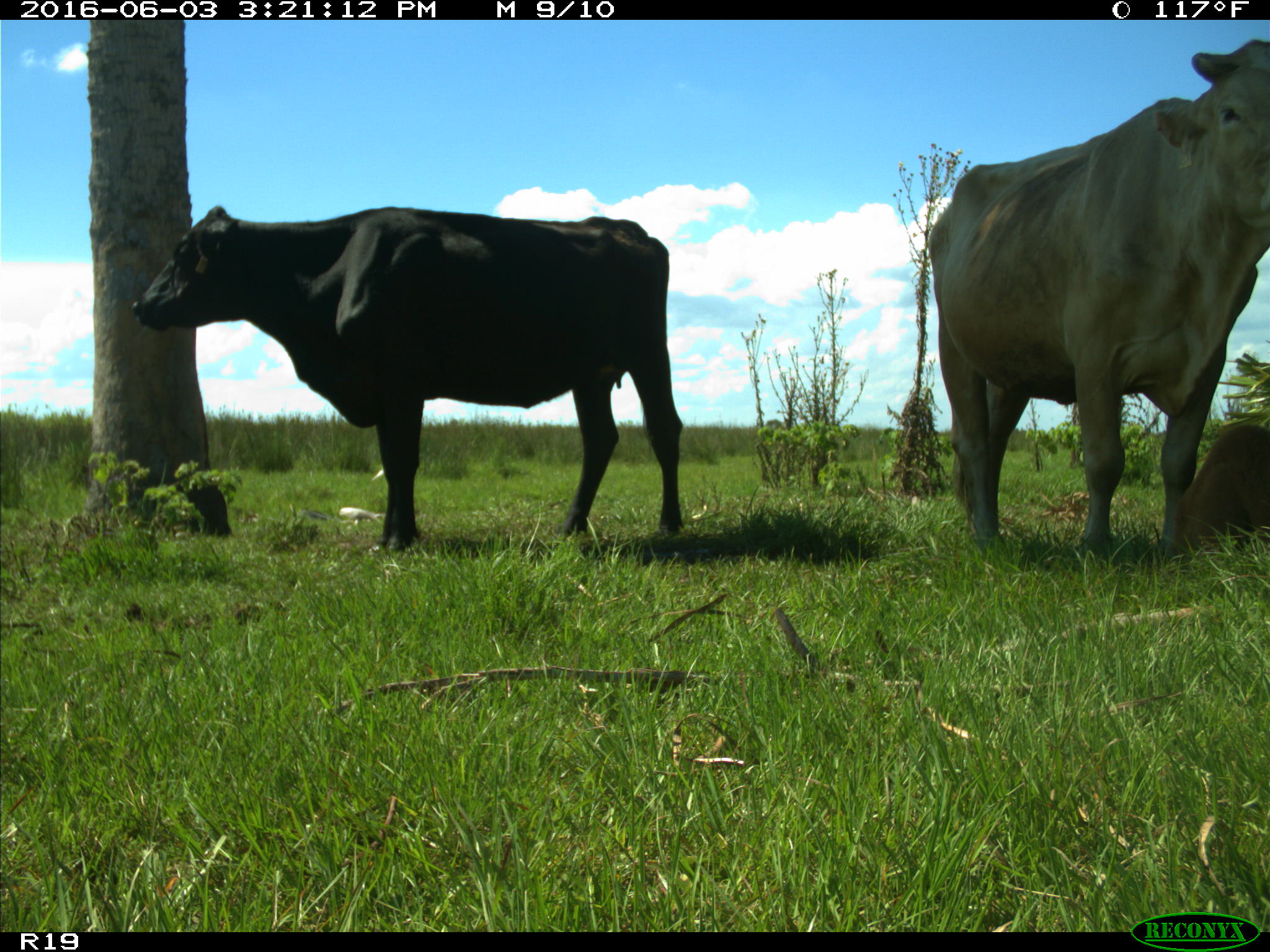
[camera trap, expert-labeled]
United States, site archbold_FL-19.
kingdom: Animalia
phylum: Chordata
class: Mammalia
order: Artiodactyla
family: Bovidae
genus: Bos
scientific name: Bos taurus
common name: domestic cow